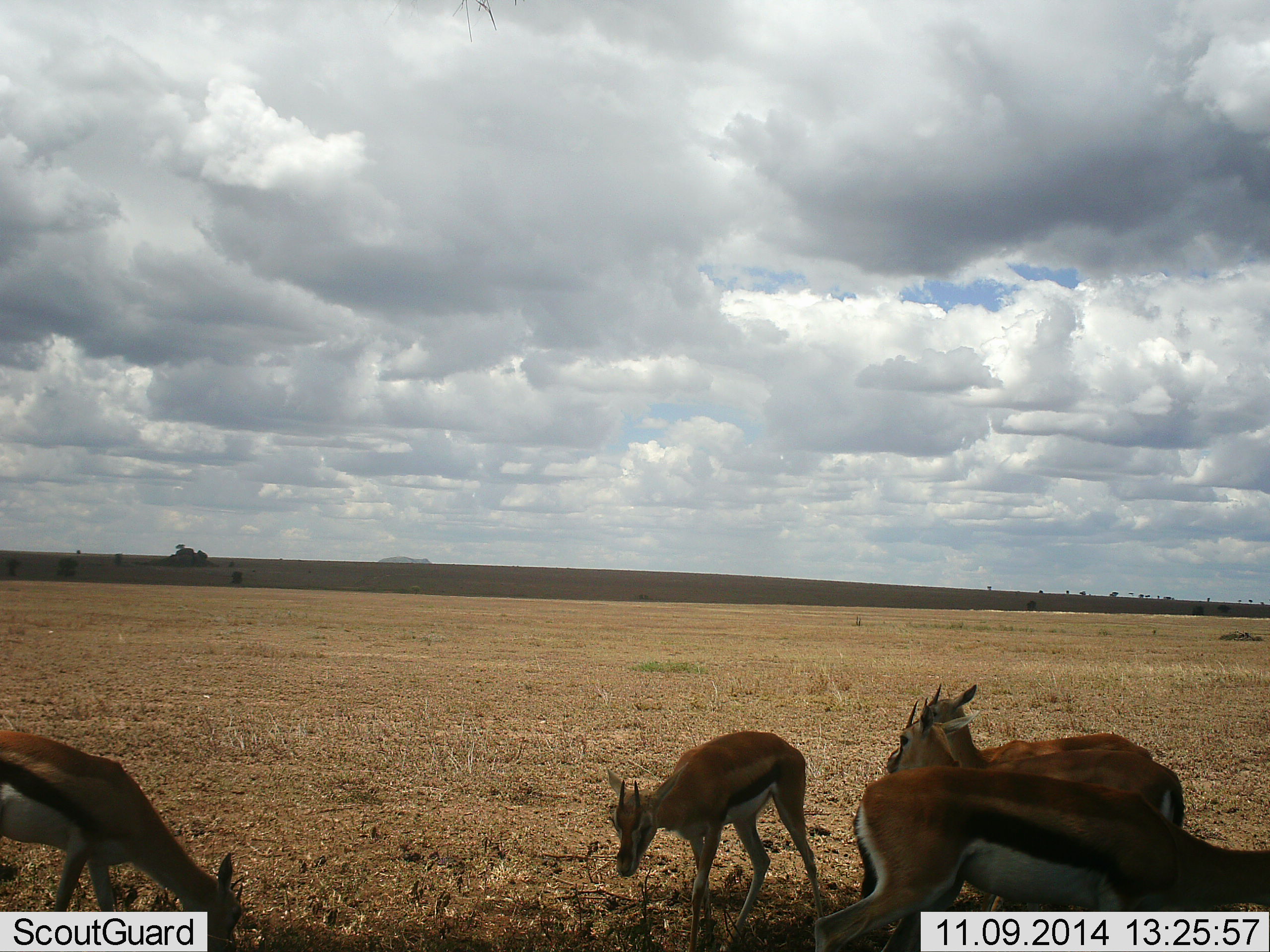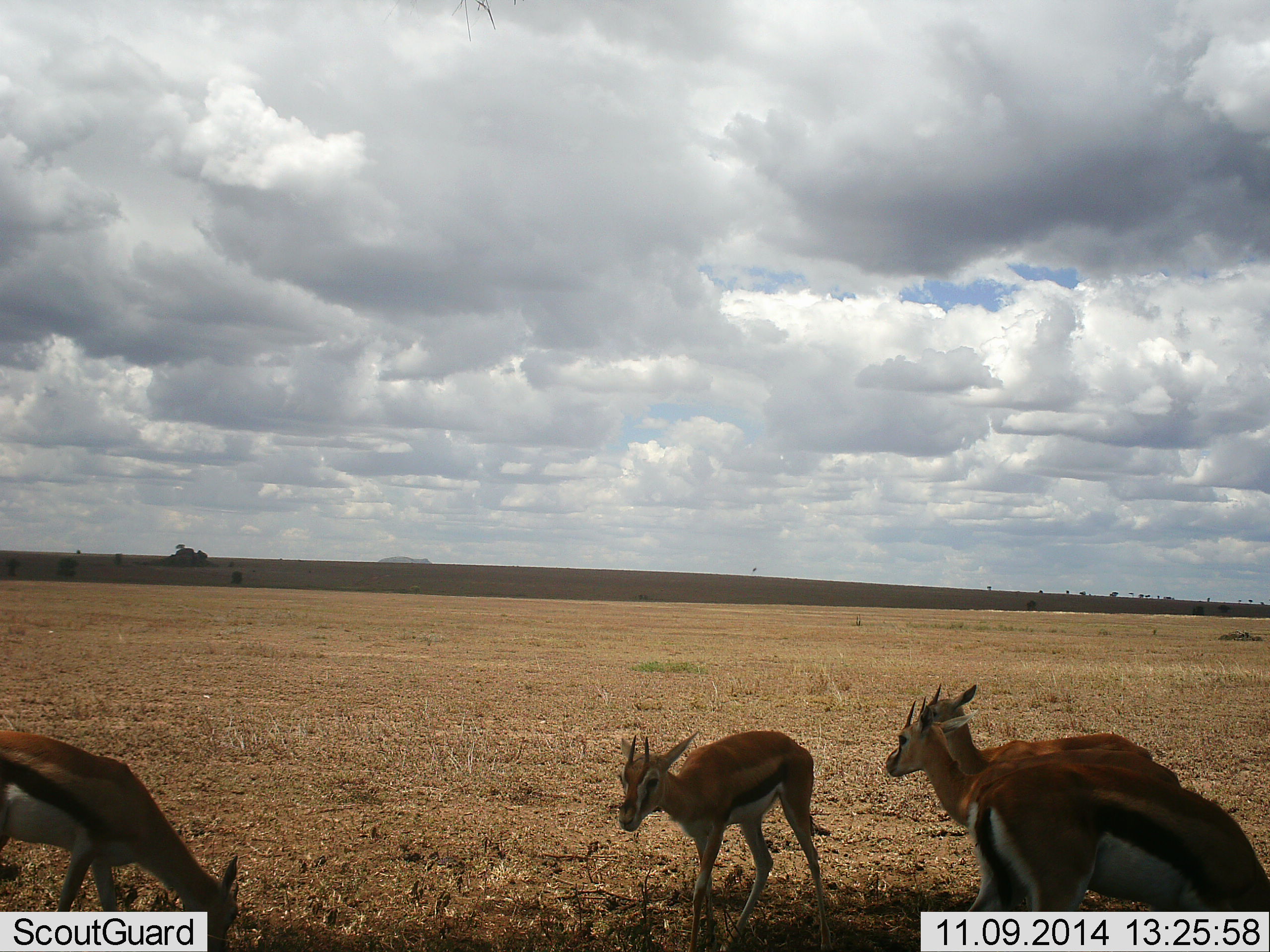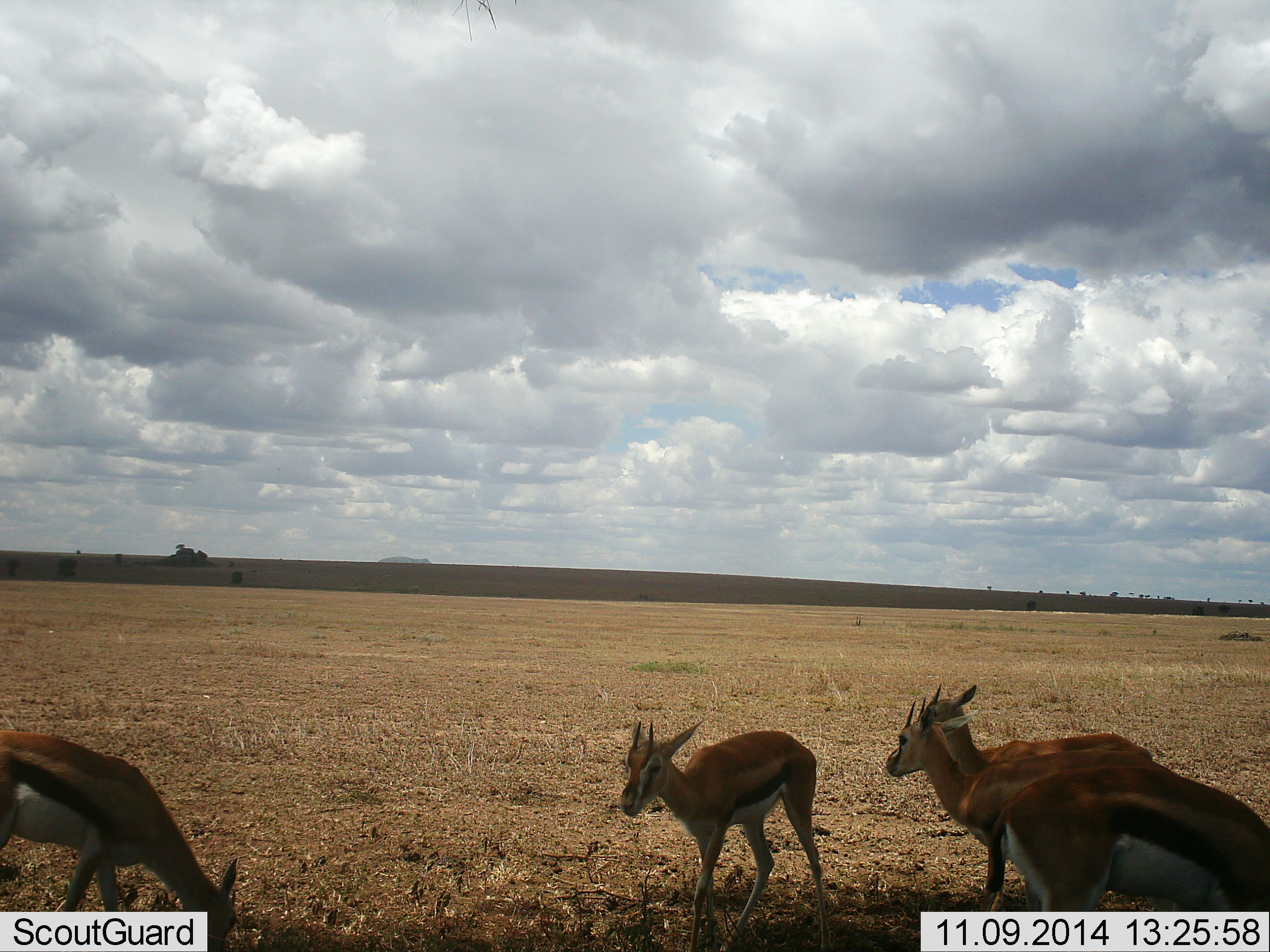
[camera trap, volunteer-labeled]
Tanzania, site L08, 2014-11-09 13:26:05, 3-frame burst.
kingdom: Animalia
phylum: Chordata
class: Mammalia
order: Artiodactyla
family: Bovidae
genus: Eudorcas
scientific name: Eudorcas thomsonii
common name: thomson's gazelle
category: gazellethomsons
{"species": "gazellethomsons (thomson's gazelle) (Eudorcas thomsonii)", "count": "5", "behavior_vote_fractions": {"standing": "86%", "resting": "0%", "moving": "43%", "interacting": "0%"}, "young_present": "7%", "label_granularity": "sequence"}